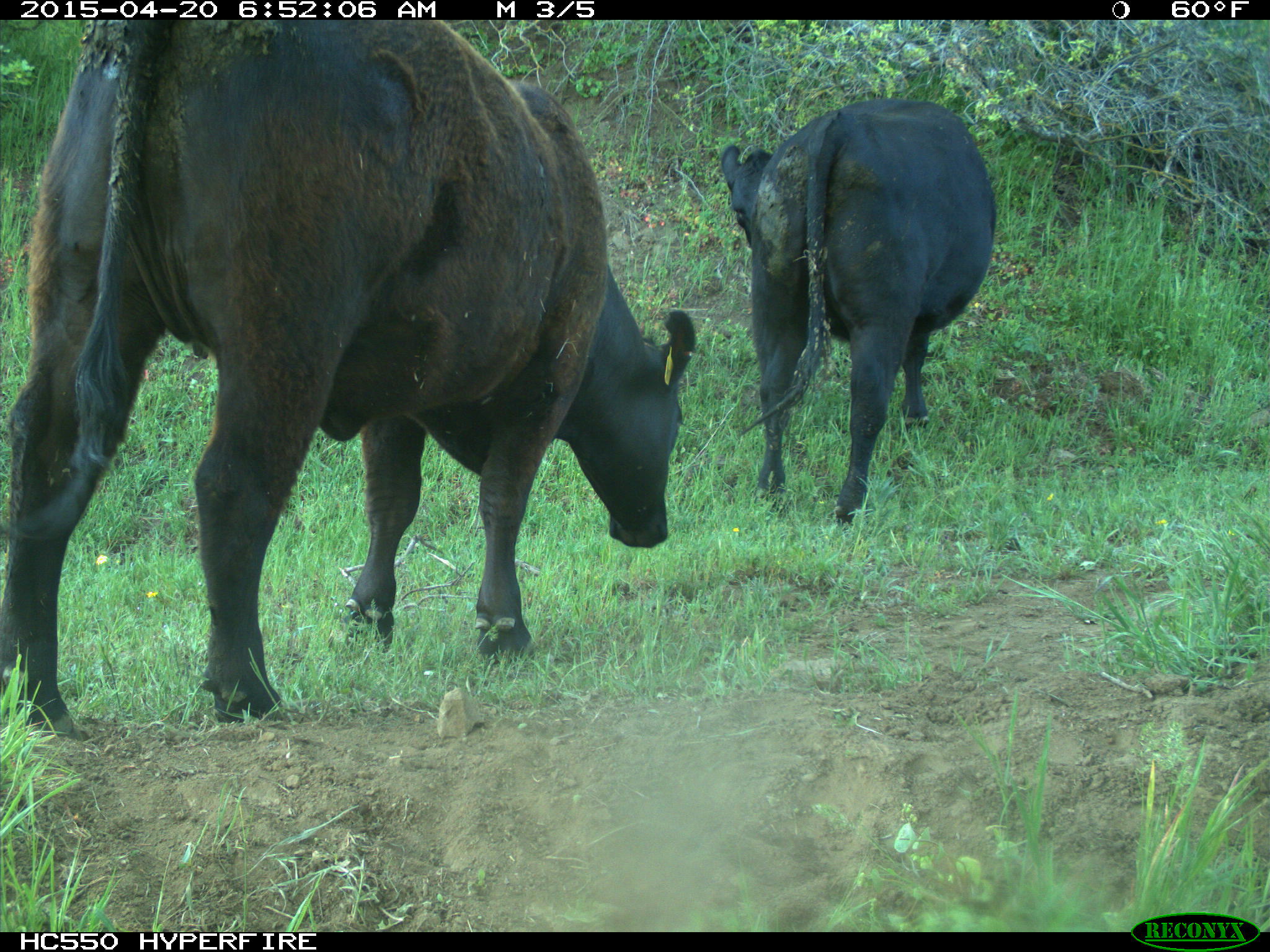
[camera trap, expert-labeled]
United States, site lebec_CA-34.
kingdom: Animalia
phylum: Chordata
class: Mammalia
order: Artiodactyla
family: Bovidae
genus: Bos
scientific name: Bos taurus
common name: domestic cow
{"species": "Bos taurus (domestic cow)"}